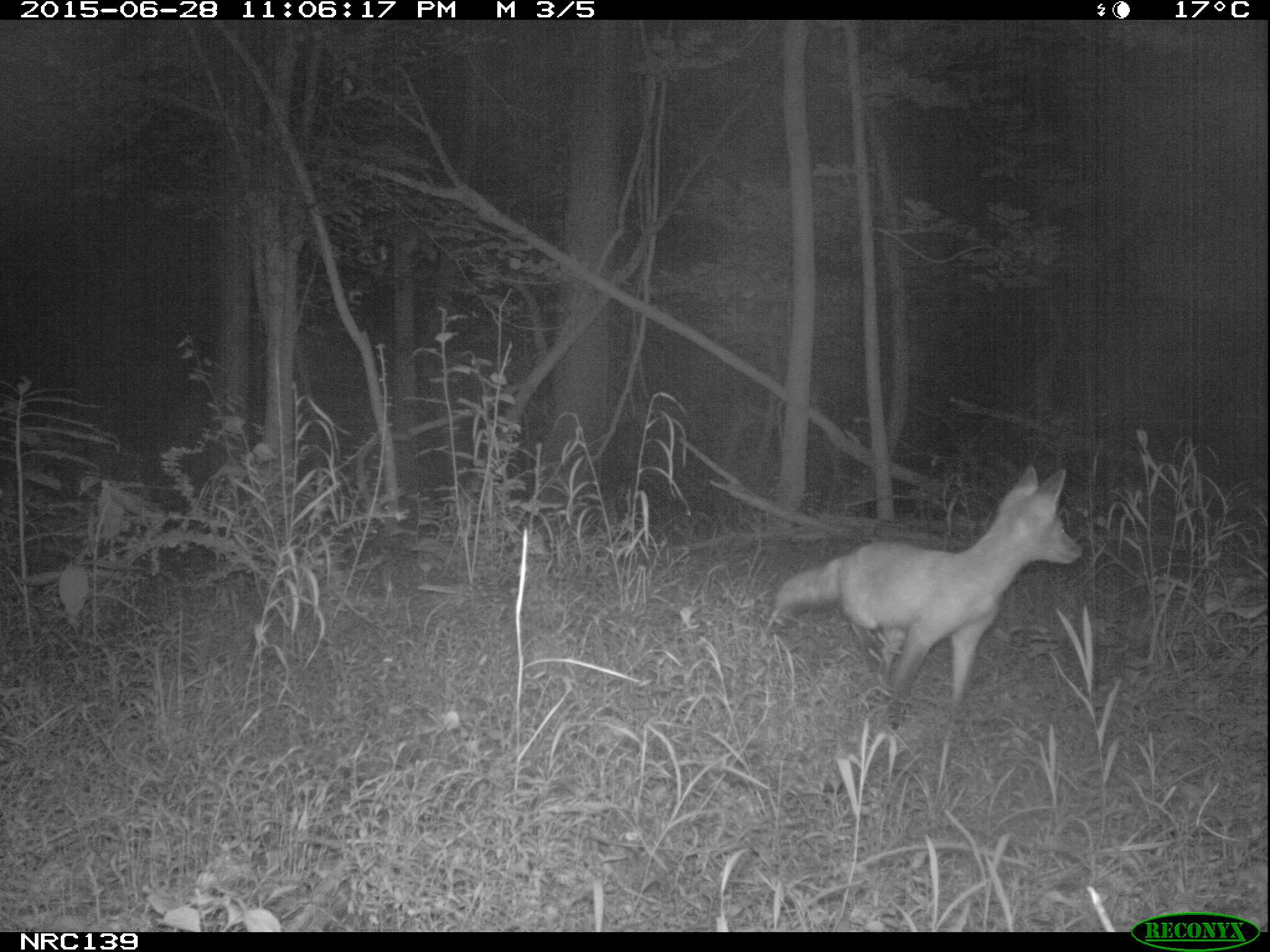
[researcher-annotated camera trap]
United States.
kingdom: Animalia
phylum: Chordata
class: Mammalia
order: Carnivora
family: Canidae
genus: Vulpes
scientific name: Vulpes vulpes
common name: red fox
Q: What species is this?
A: Red Fox (Vulpes vulpes).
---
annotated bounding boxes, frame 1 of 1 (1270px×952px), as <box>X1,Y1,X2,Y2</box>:
Red Fox: <box>758,461,1095,725</box>